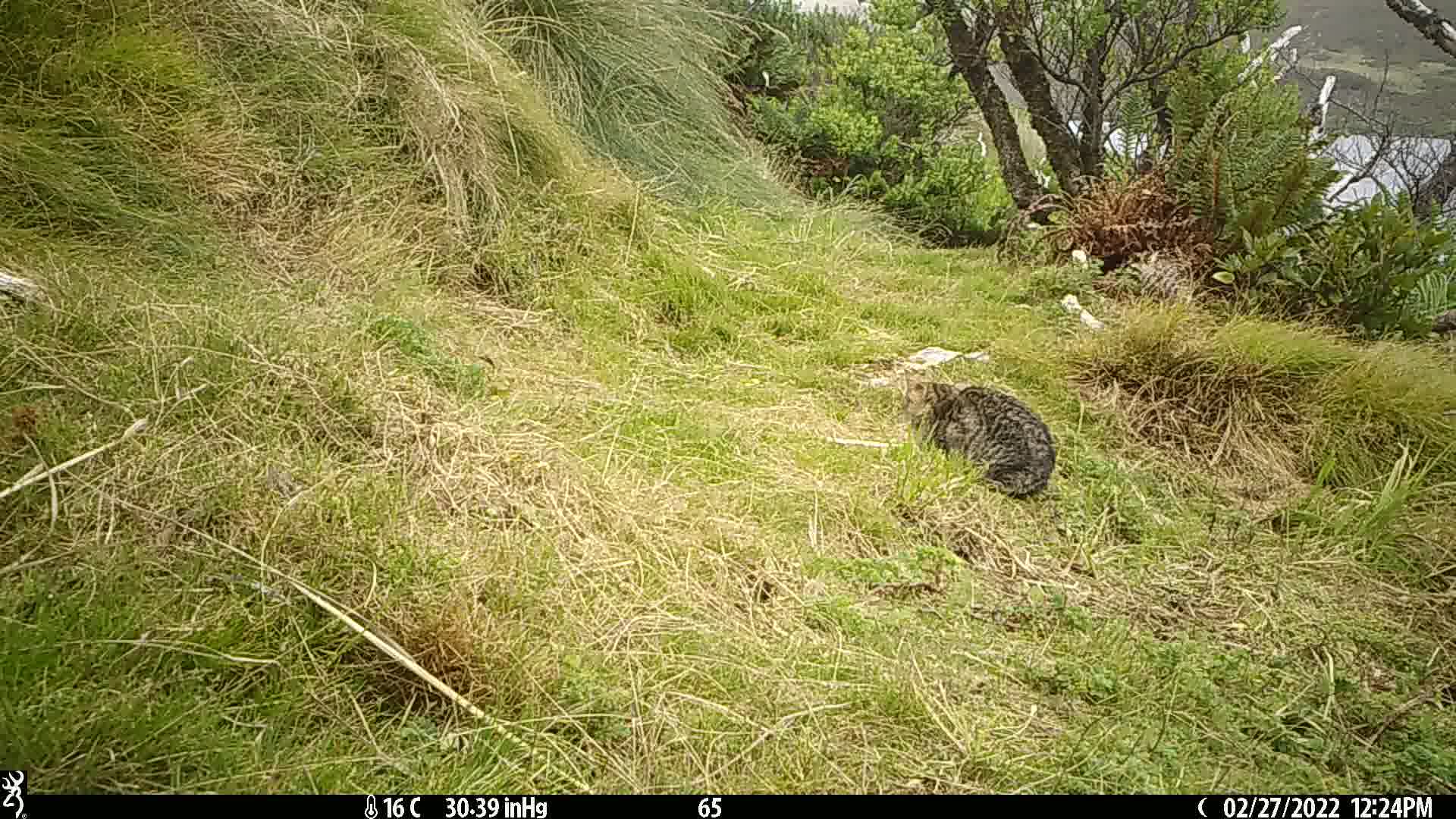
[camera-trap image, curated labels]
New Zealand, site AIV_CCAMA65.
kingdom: Animalia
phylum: Chordata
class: Mammalia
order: Carnivora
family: Felidae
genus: Felis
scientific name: Felis catus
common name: domestic cat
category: cat